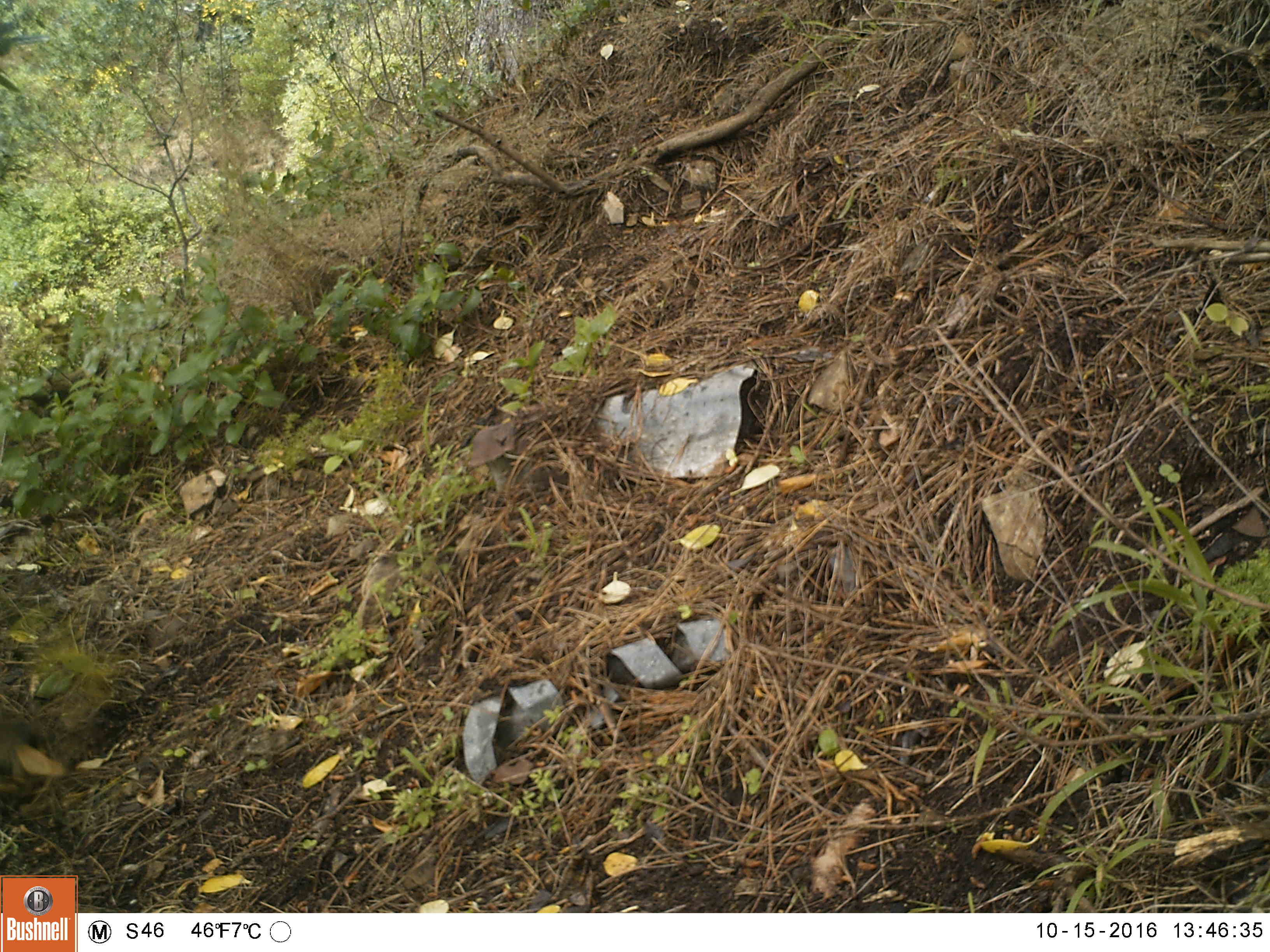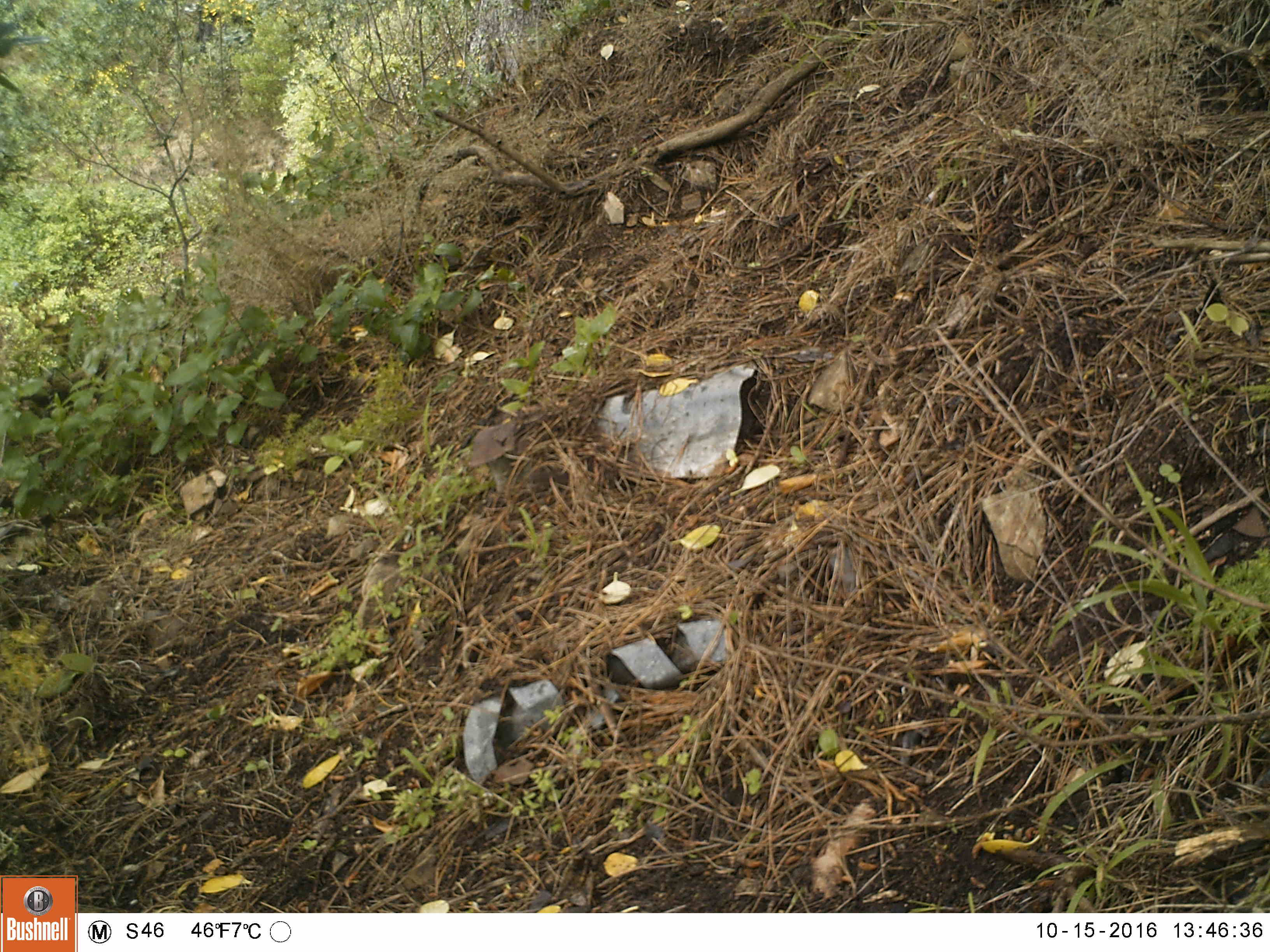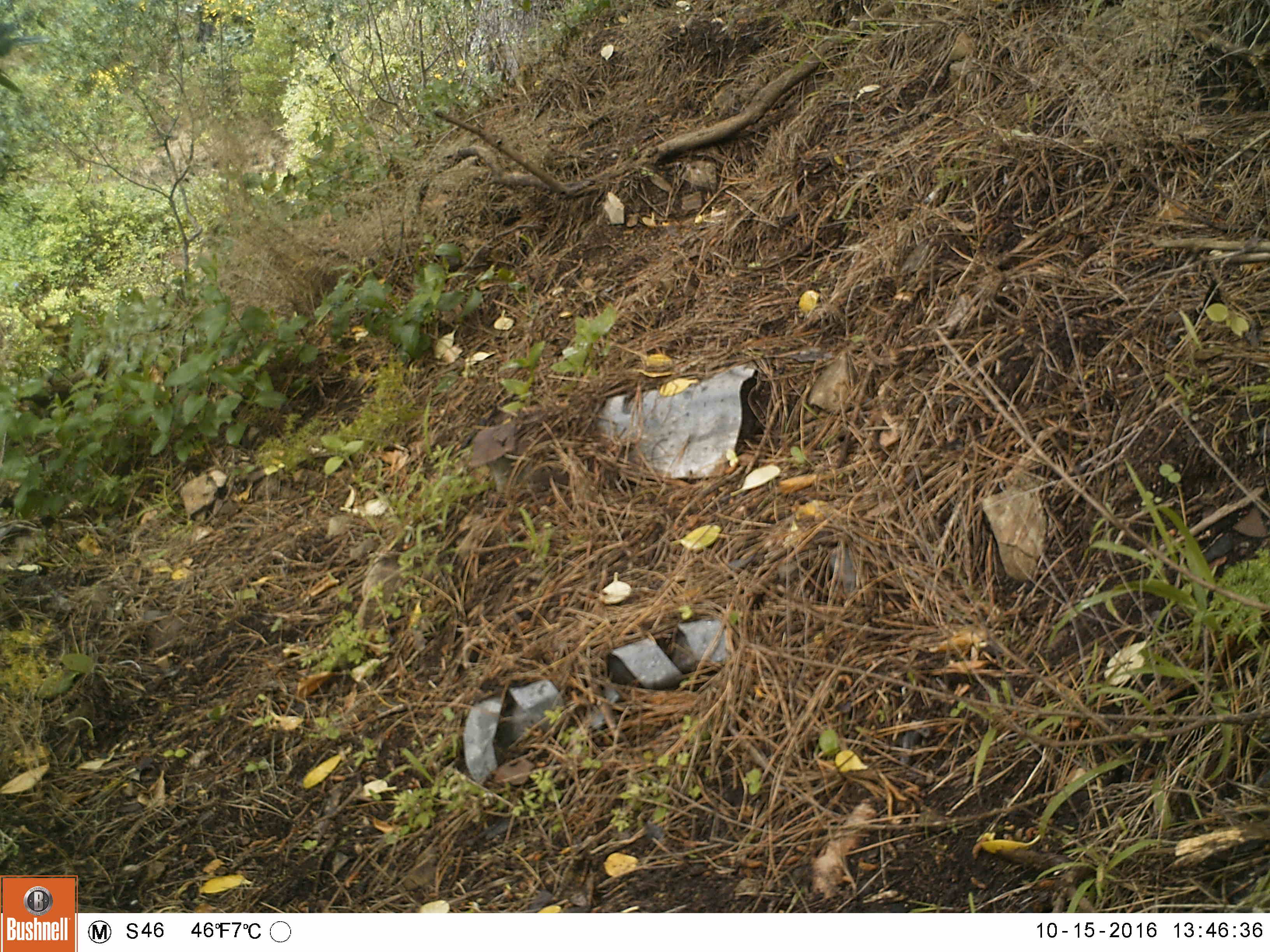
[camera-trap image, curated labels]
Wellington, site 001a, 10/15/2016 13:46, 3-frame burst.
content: unidentified animal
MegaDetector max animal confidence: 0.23